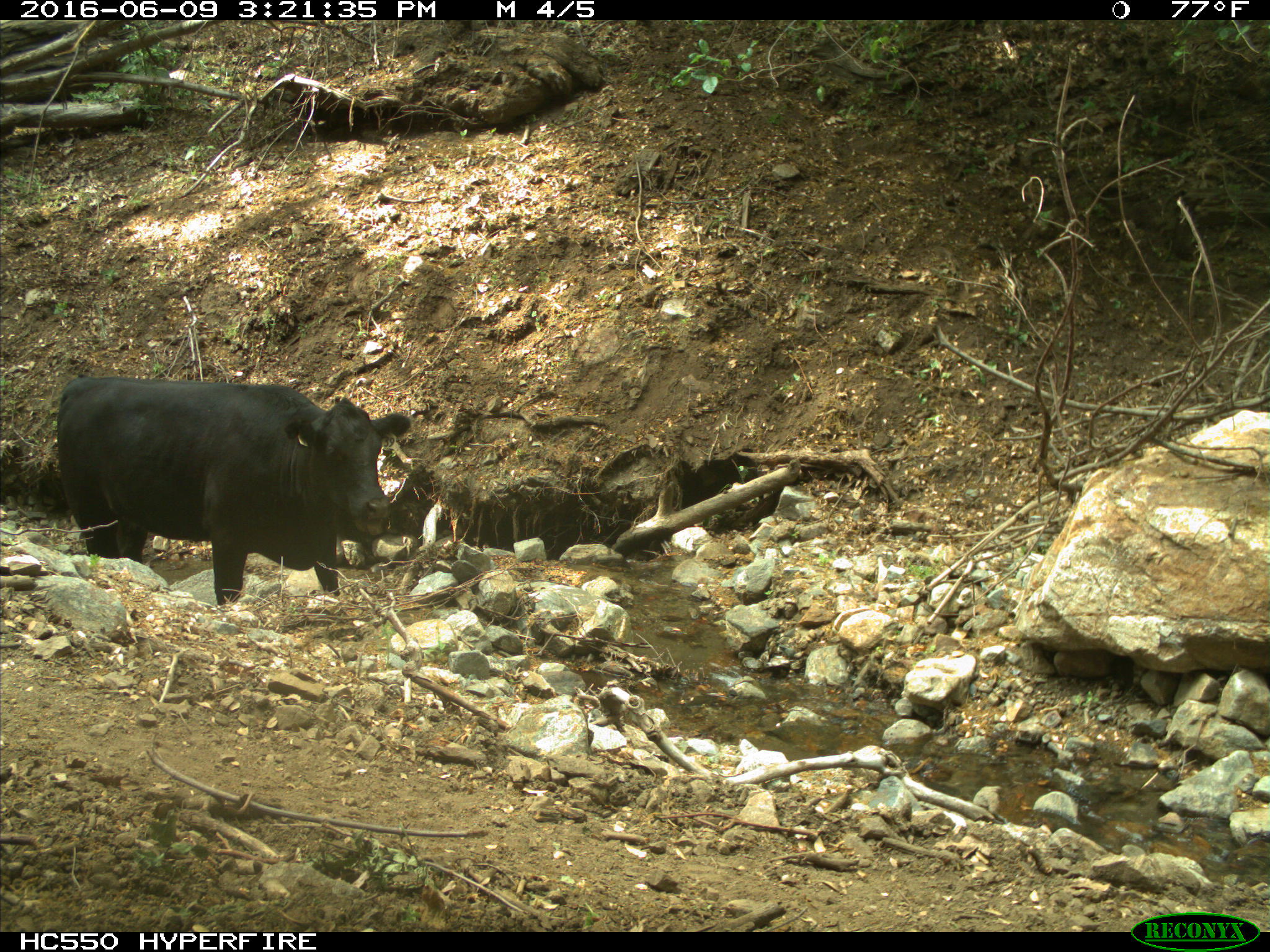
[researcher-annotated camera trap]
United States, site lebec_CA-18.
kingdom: Animalia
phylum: Chordata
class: Mammalia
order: Artiodactyla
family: Bovidae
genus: Bos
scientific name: Bos taurus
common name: domestic cow